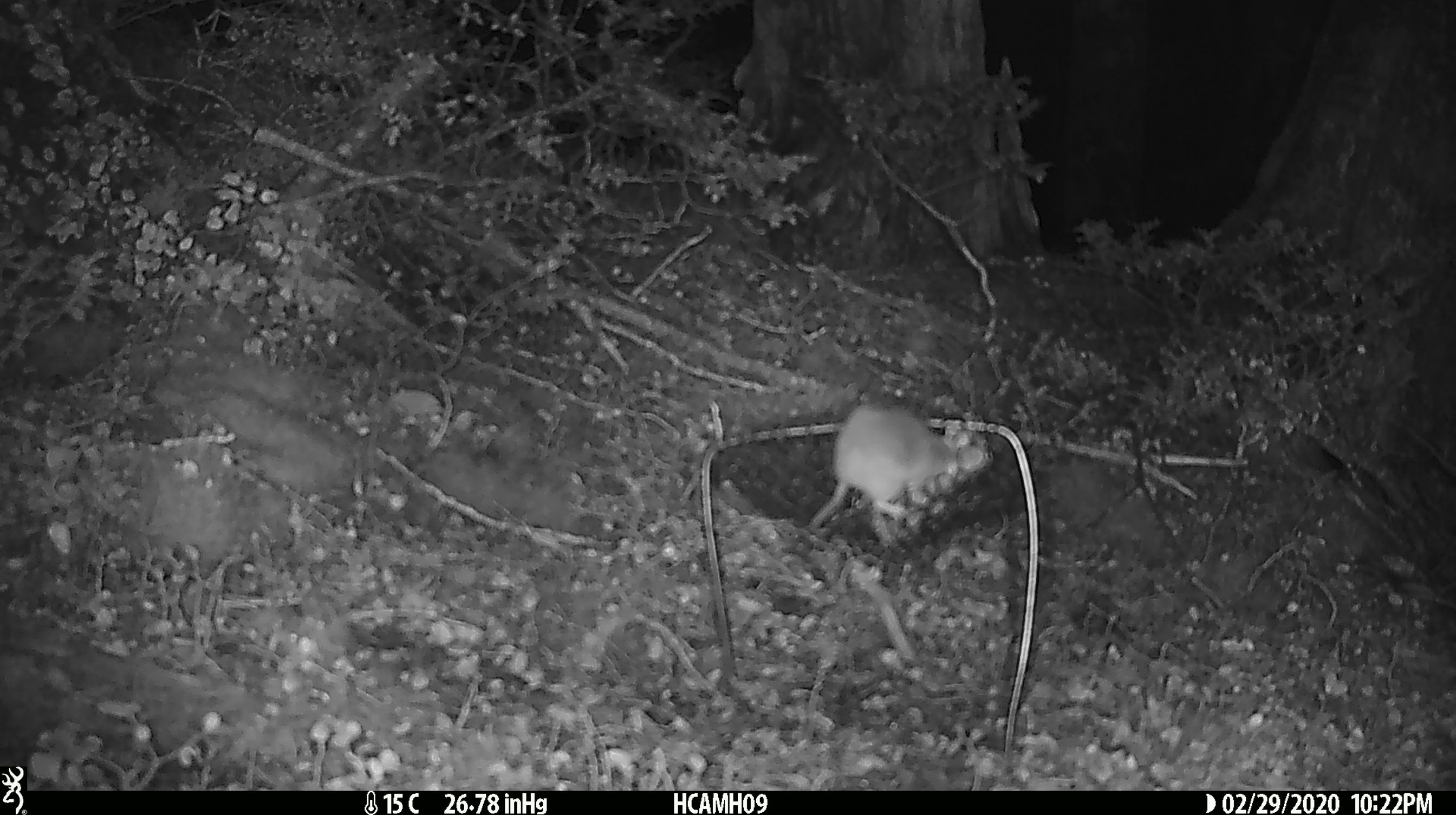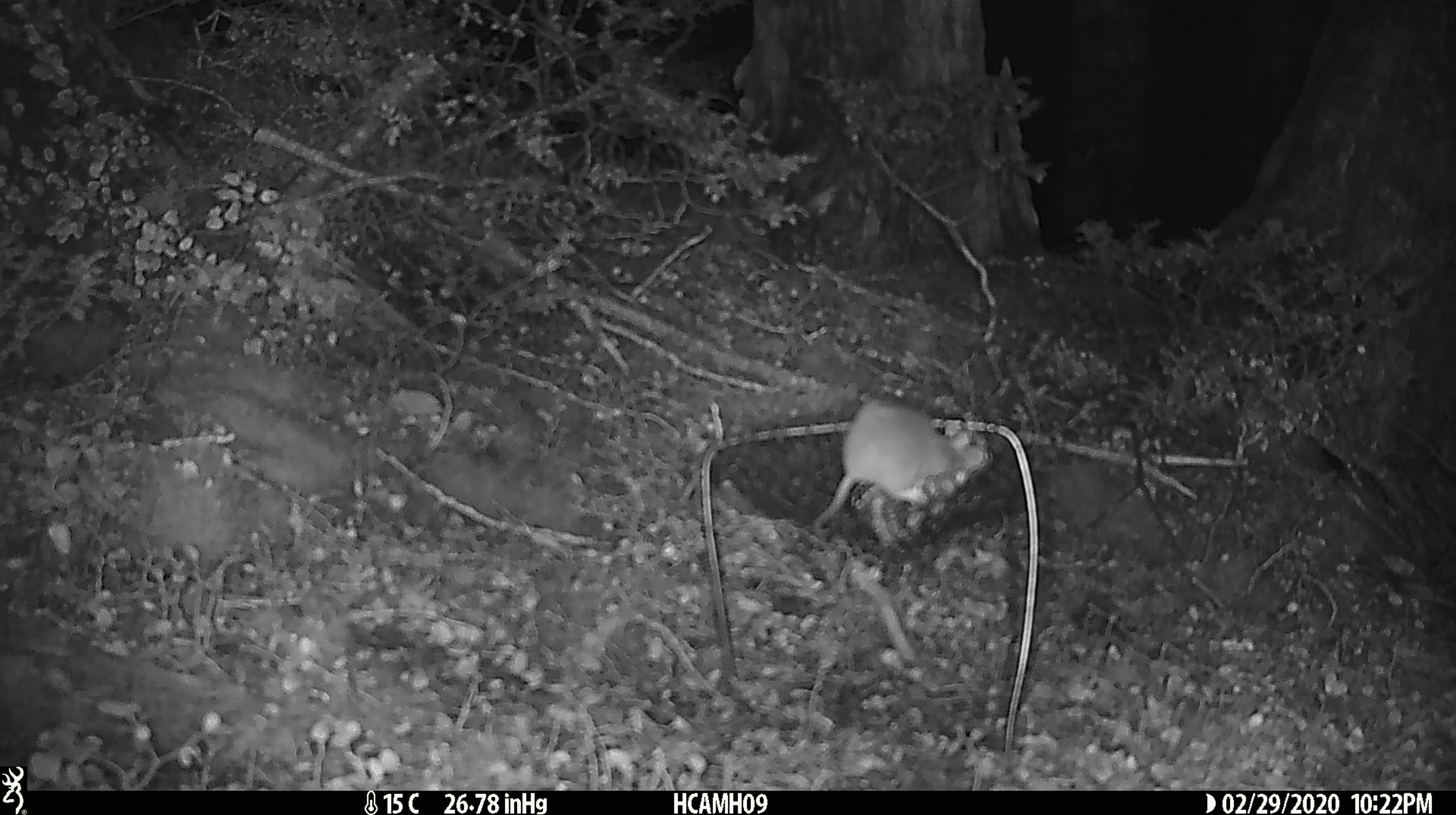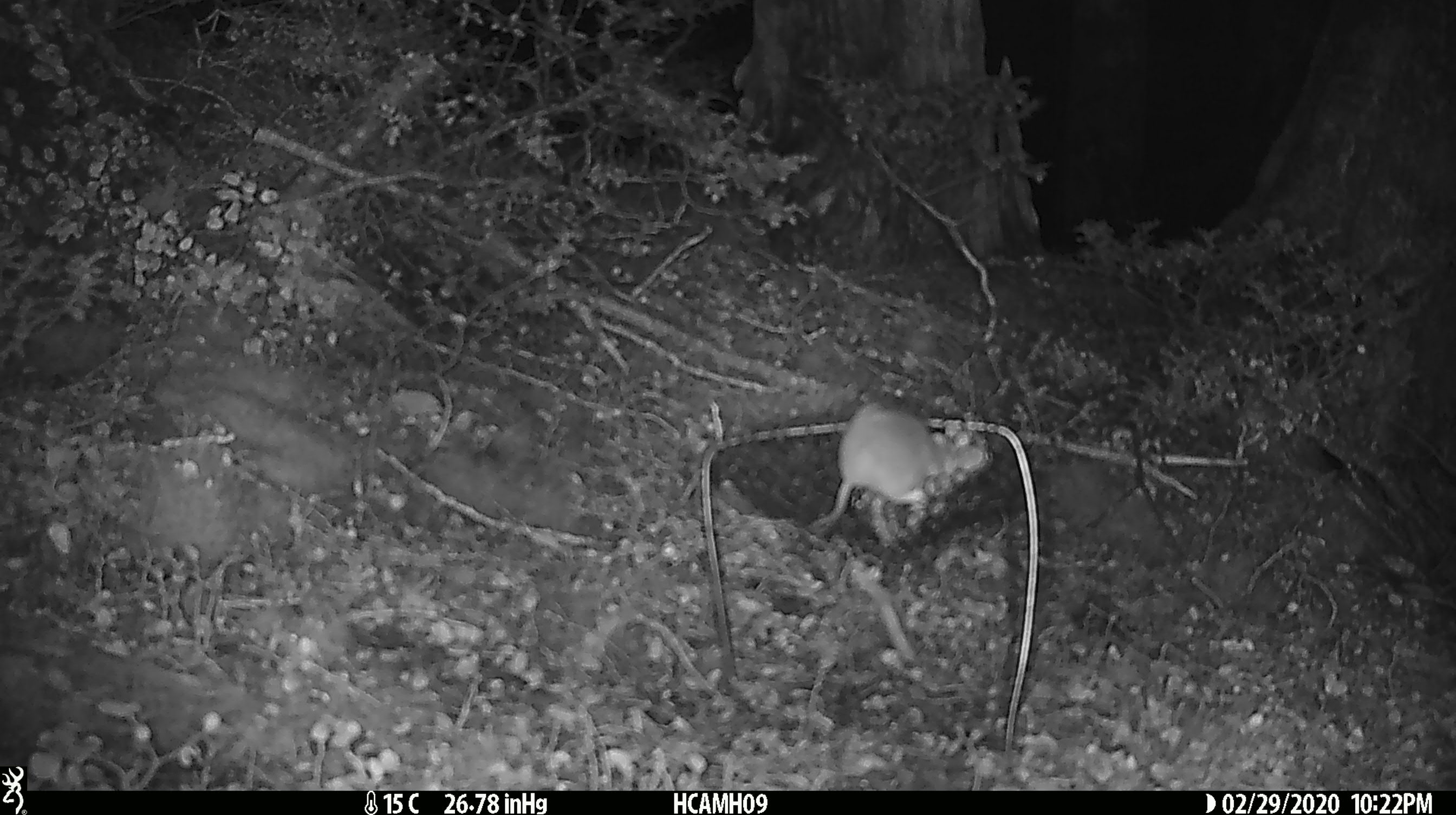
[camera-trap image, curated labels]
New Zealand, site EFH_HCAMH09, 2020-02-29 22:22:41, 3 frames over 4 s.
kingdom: Animalia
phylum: Chordata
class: Mammalia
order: Rodentia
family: Muridae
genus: Mus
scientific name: Mus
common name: mouse